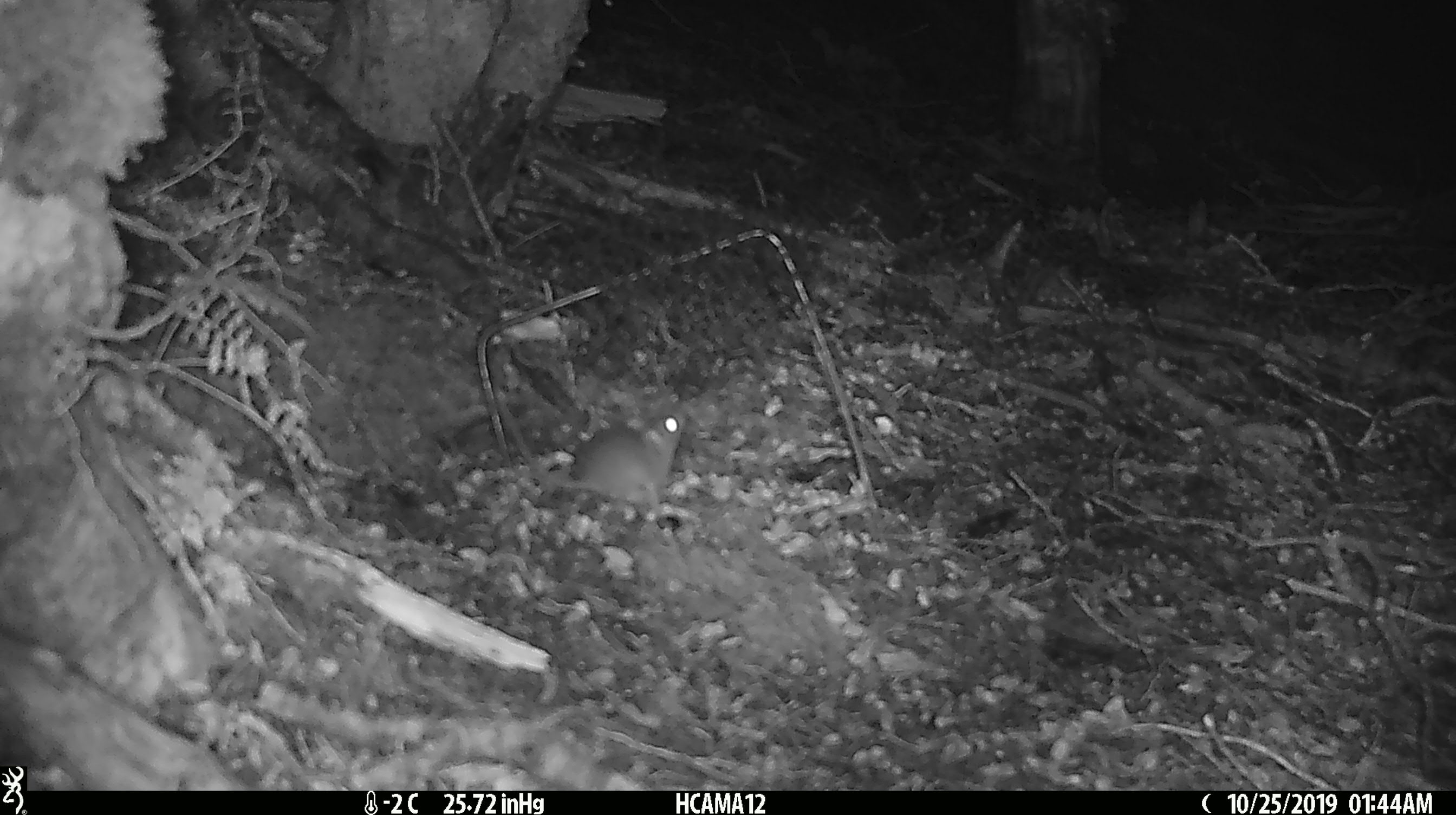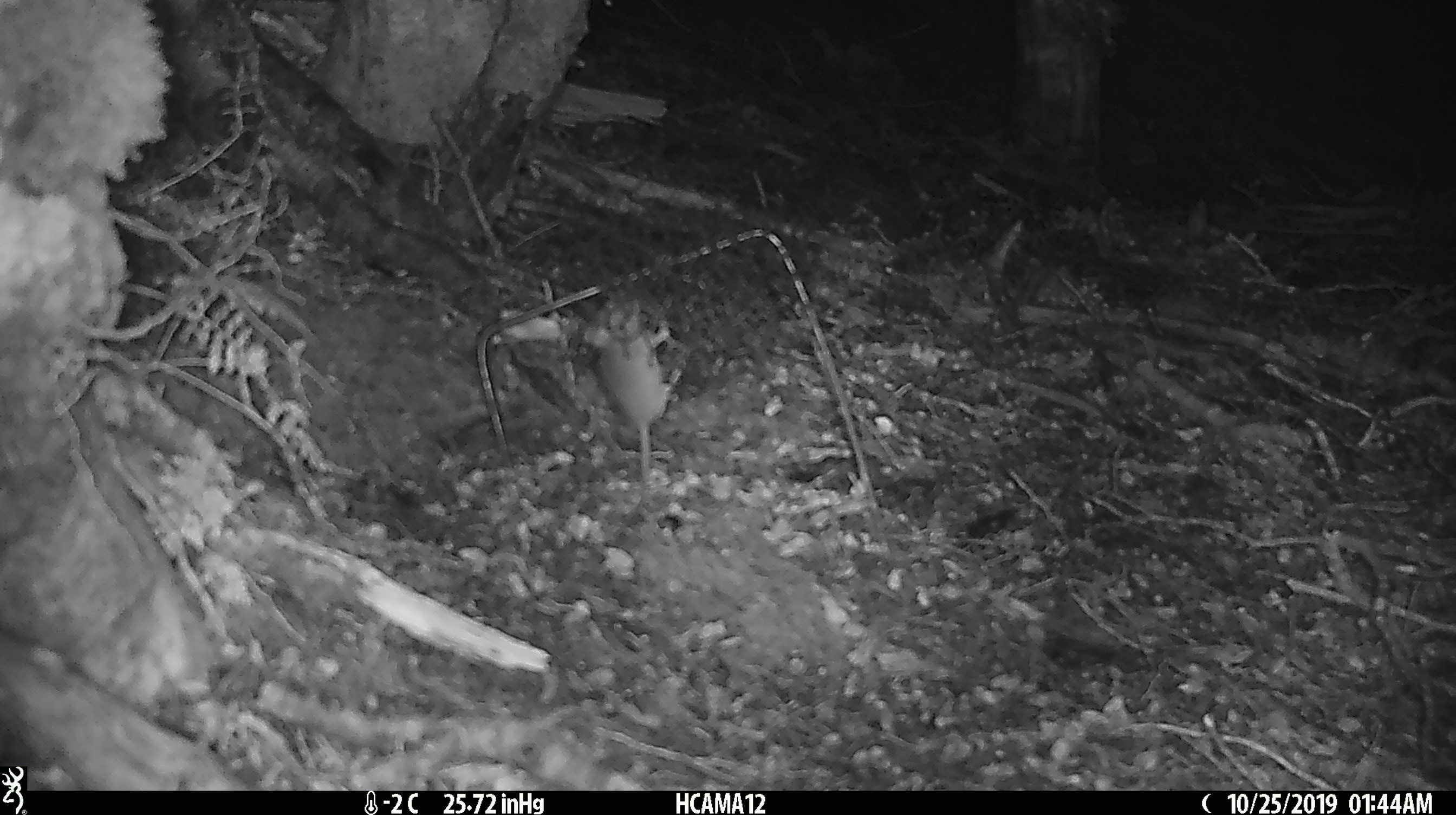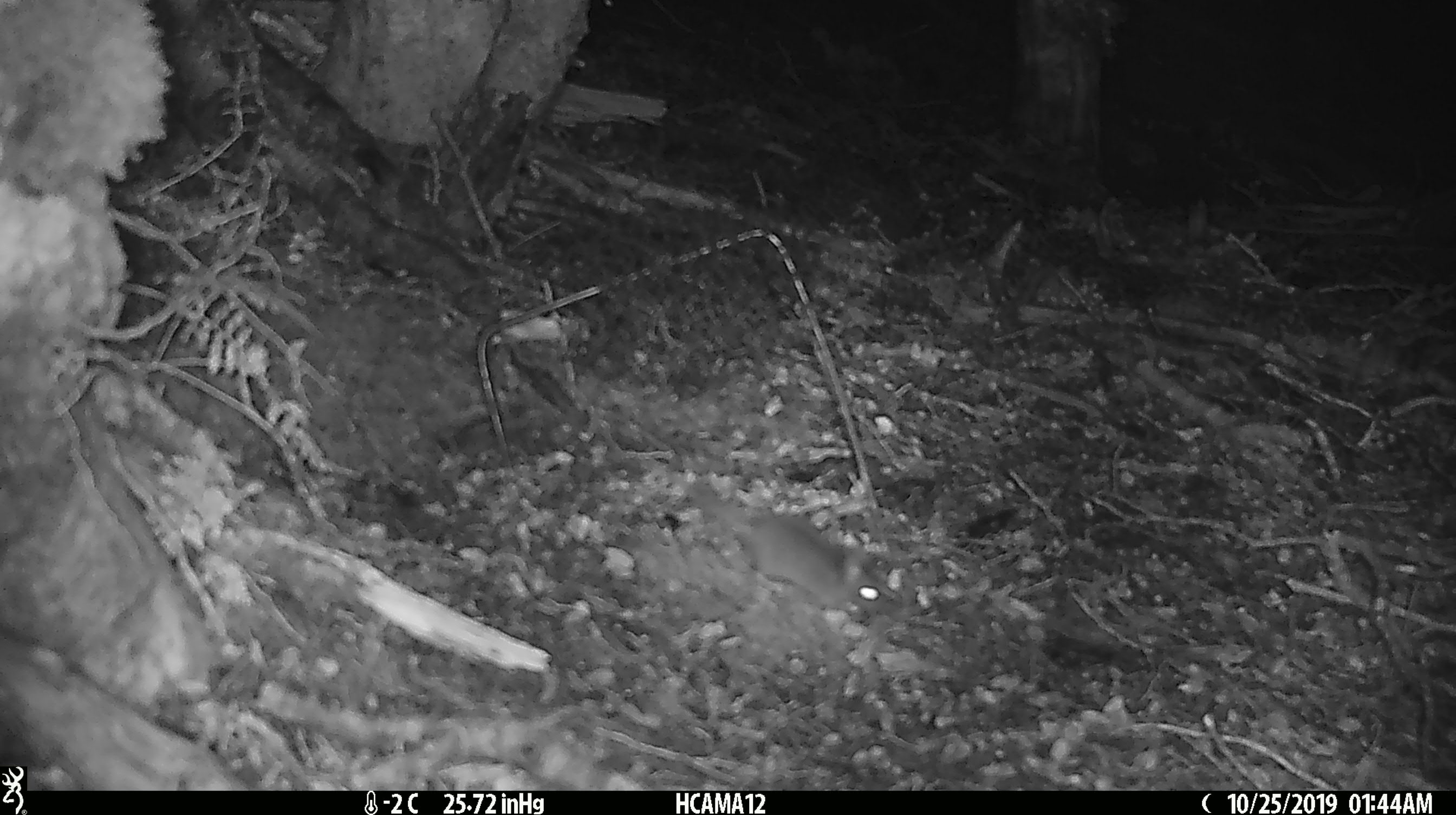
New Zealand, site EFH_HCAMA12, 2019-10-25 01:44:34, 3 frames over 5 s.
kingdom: Animalia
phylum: Chordata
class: Mammalia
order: Rodentia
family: Muridae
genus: Mus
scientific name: Mus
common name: mouse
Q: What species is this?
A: Mouse (Mus).